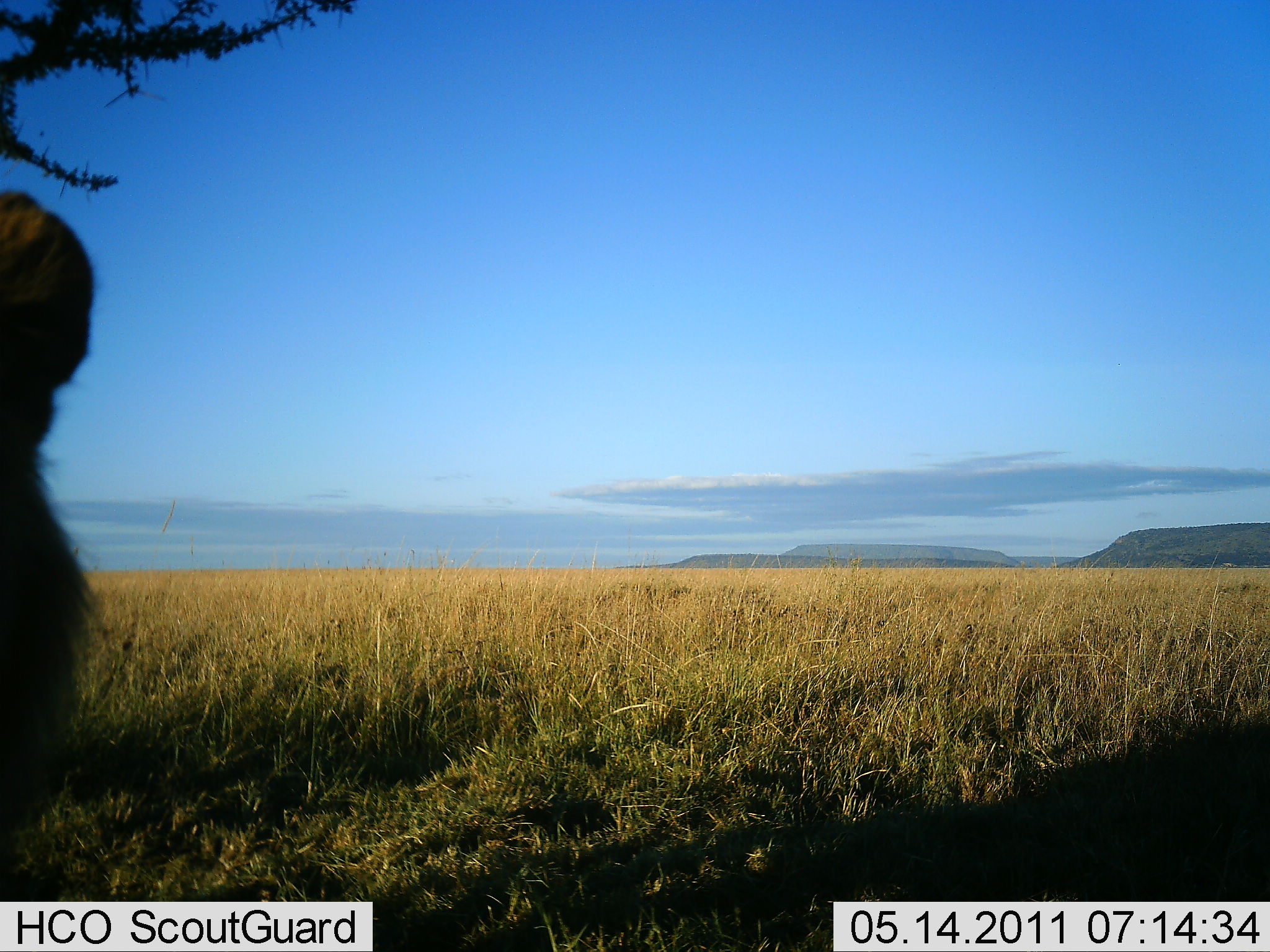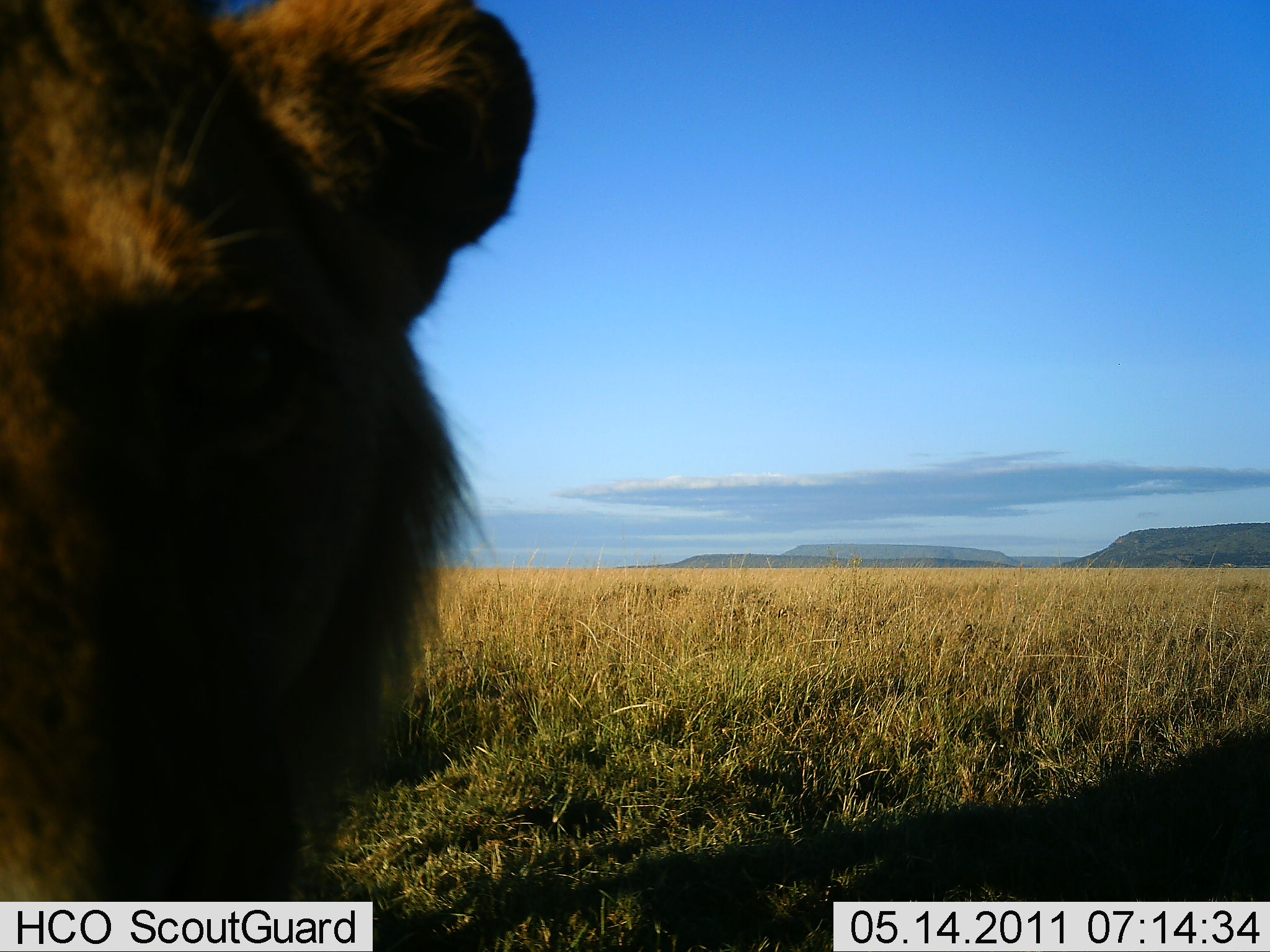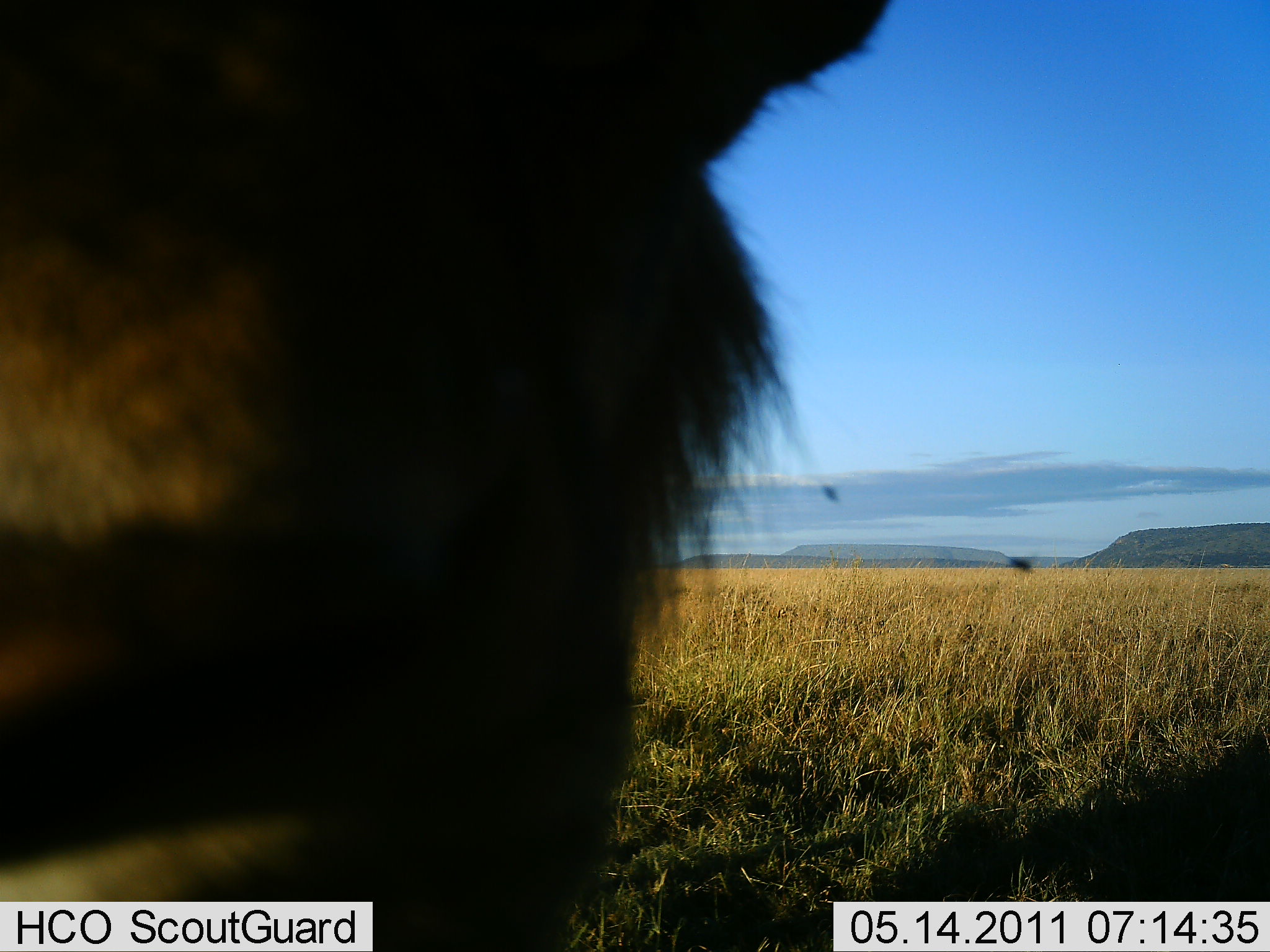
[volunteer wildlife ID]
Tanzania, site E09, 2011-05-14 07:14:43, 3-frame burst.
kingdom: Animalia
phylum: Chordata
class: Mammalia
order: Carnivora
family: Felidae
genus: Panthera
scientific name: Panthera leo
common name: lion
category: lionfemale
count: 1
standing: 20%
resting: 30%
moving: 50%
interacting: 10%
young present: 0%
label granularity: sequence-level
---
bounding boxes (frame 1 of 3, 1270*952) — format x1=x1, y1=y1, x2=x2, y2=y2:
animal: x1=0, y1=188, x2=101, y2=842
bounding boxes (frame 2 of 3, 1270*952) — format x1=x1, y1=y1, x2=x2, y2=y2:
animal: x1=1, y1=0, x2=539, y2=902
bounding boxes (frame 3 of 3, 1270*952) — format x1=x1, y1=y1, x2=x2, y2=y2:
animal: x1=0, y1=1, x2=896, y2=952